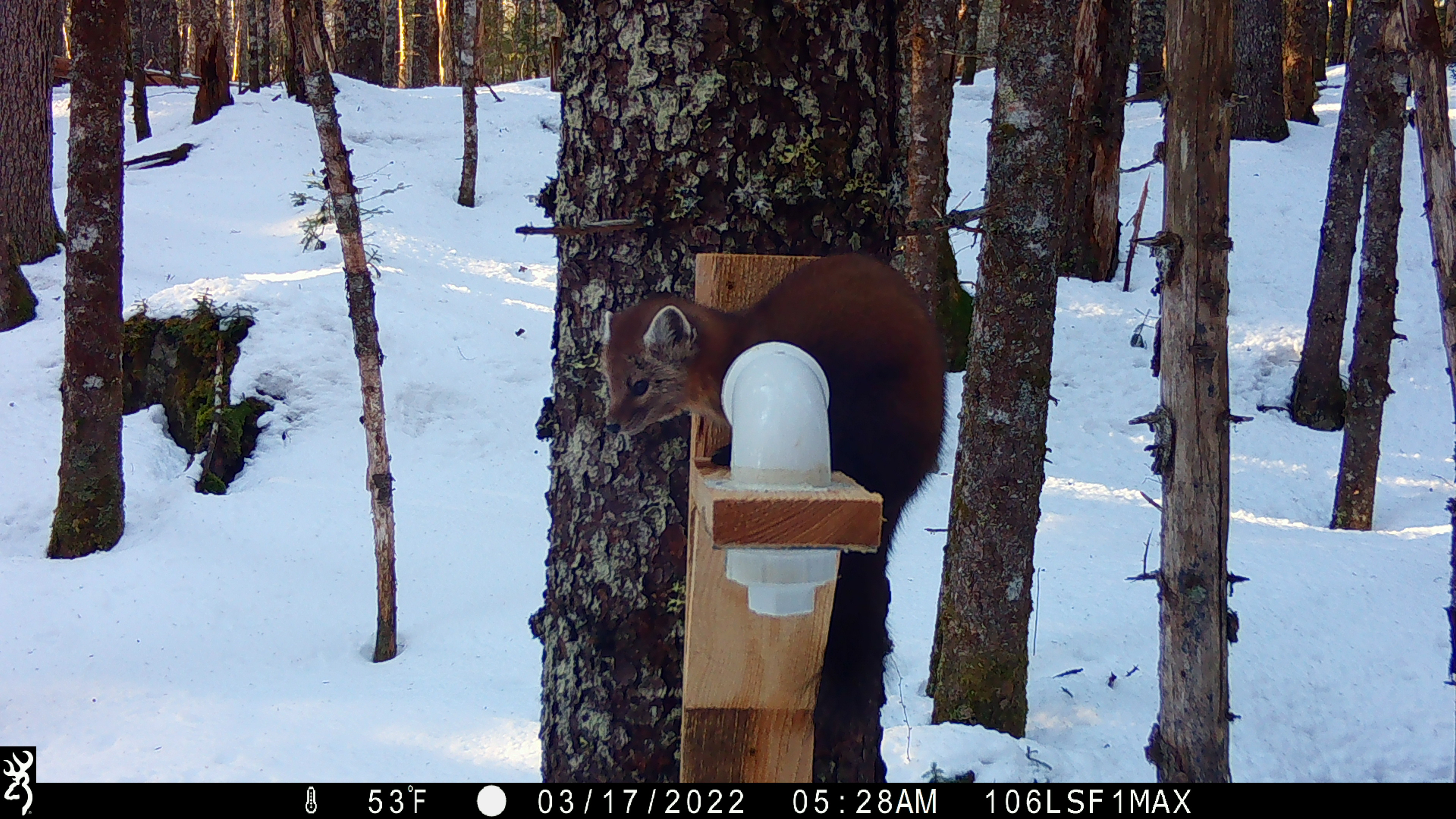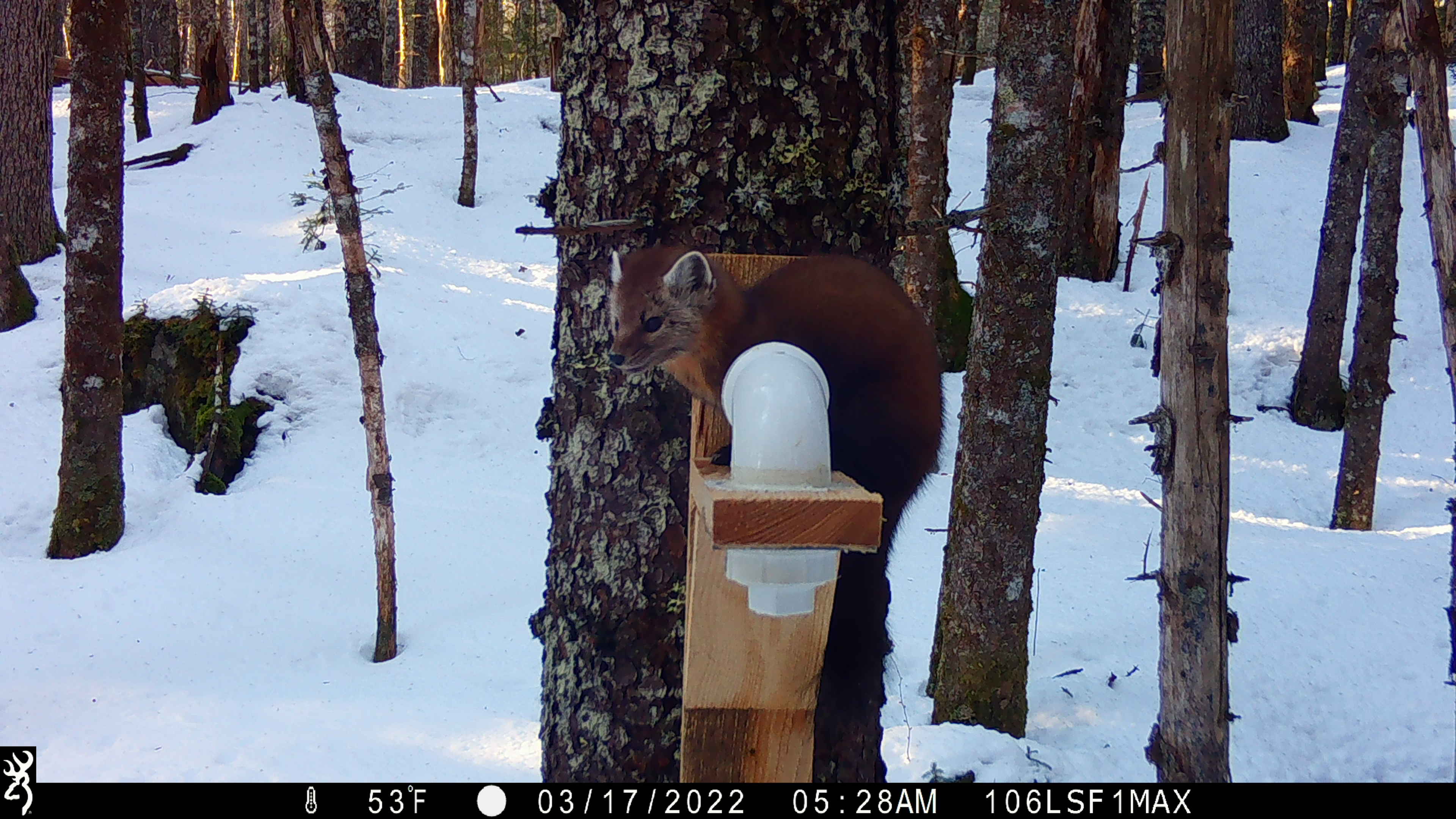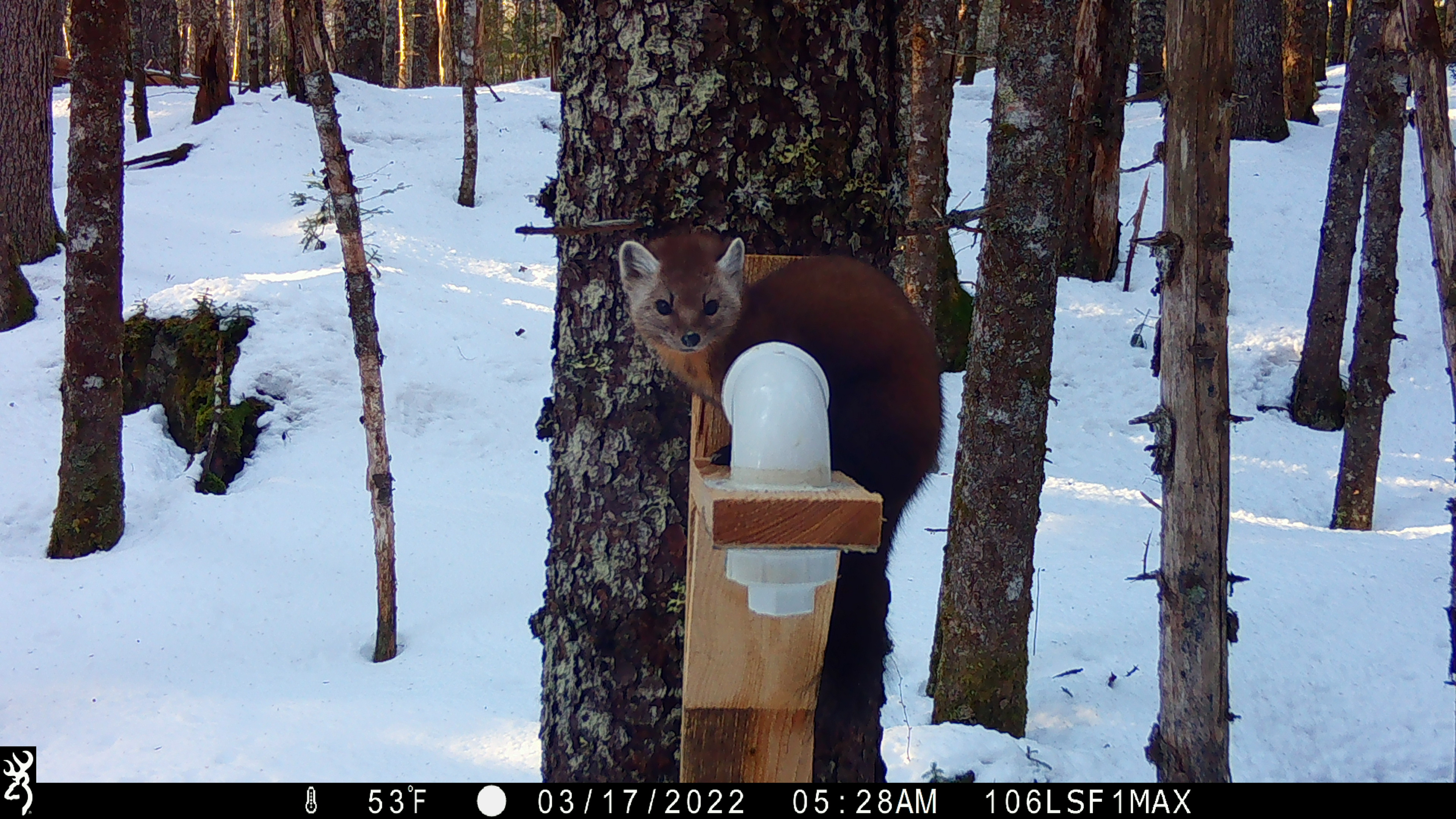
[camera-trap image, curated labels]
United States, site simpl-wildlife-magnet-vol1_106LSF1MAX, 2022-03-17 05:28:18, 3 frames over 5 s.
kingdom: Animalia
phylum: Chordata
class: Mammalia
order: Carnivora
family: Mustelidae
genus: Martes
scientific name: Martes americana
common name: american marten